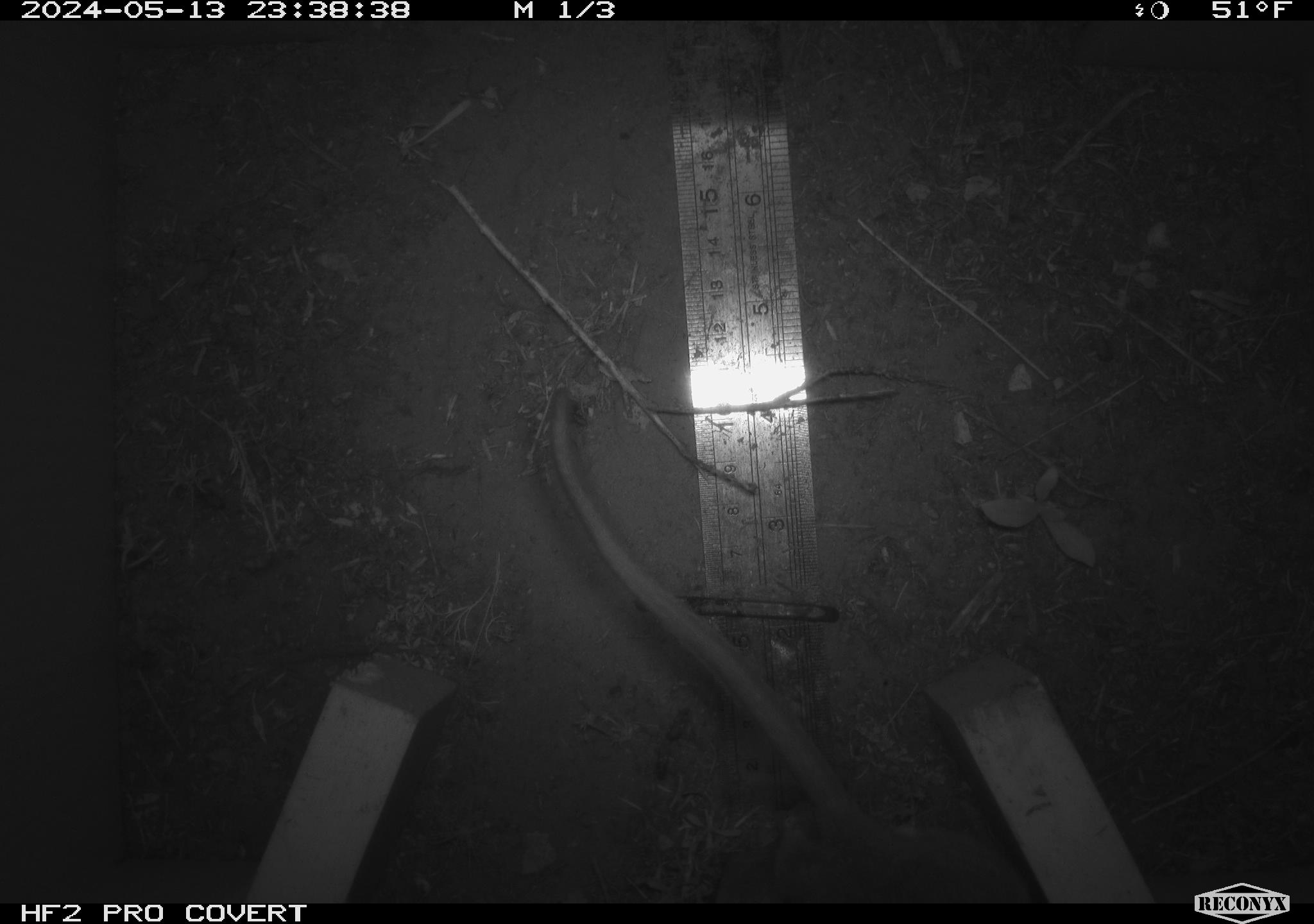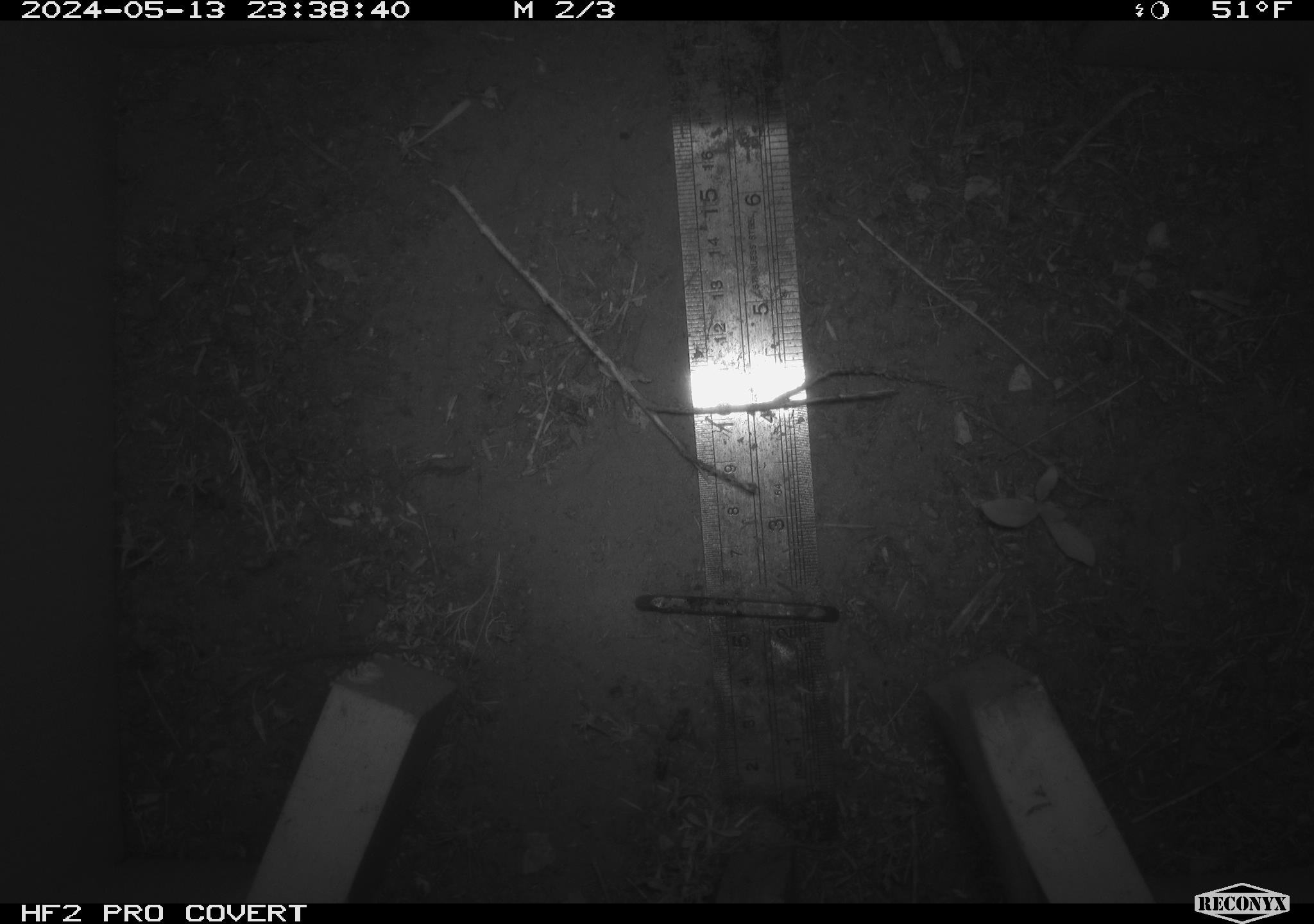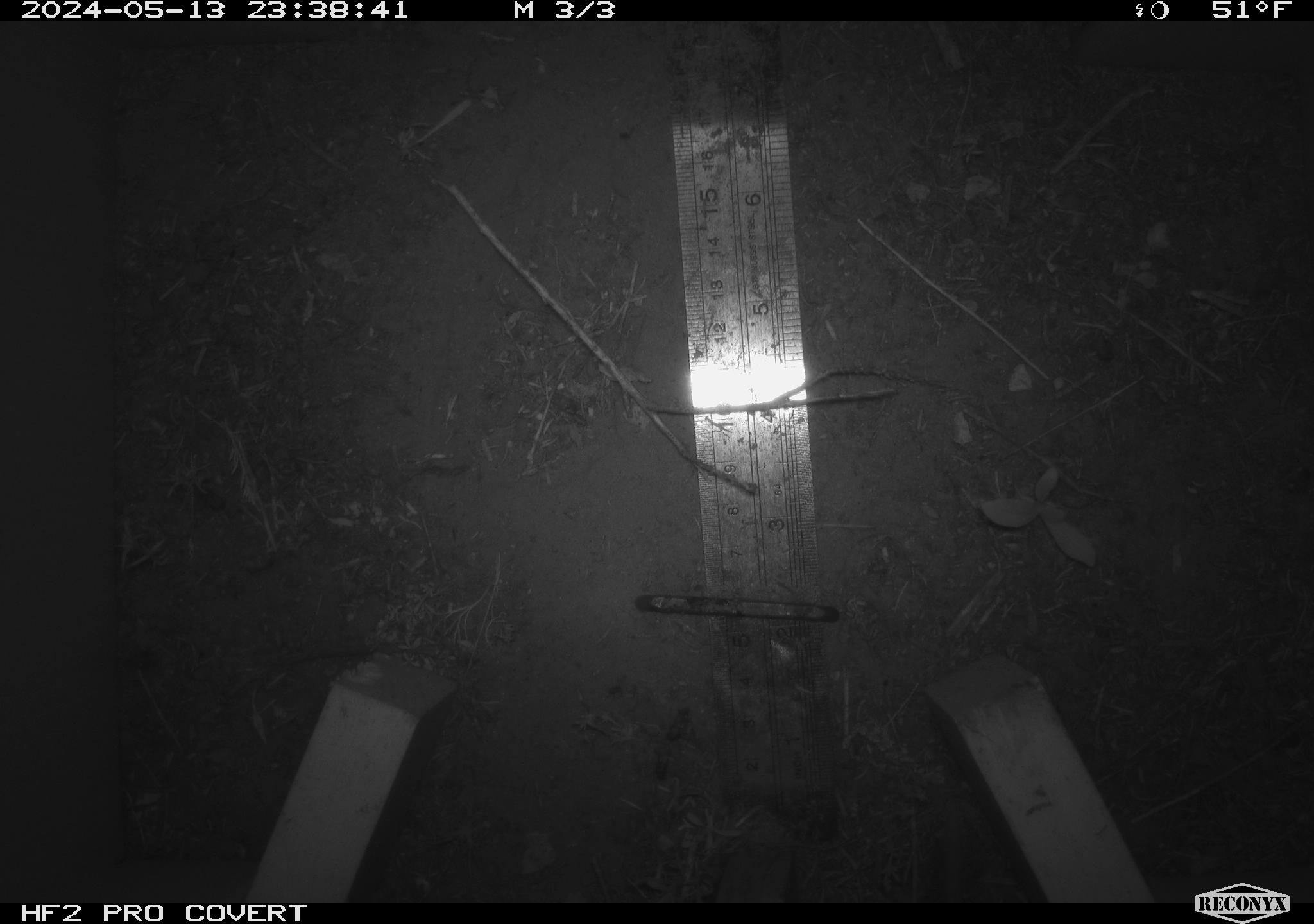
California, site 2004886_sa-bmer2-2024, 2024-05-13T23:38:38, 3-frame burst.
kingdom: Animalia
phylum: Chordata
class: Mammalia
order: Rodentia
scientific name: Rodentia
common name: mouse species